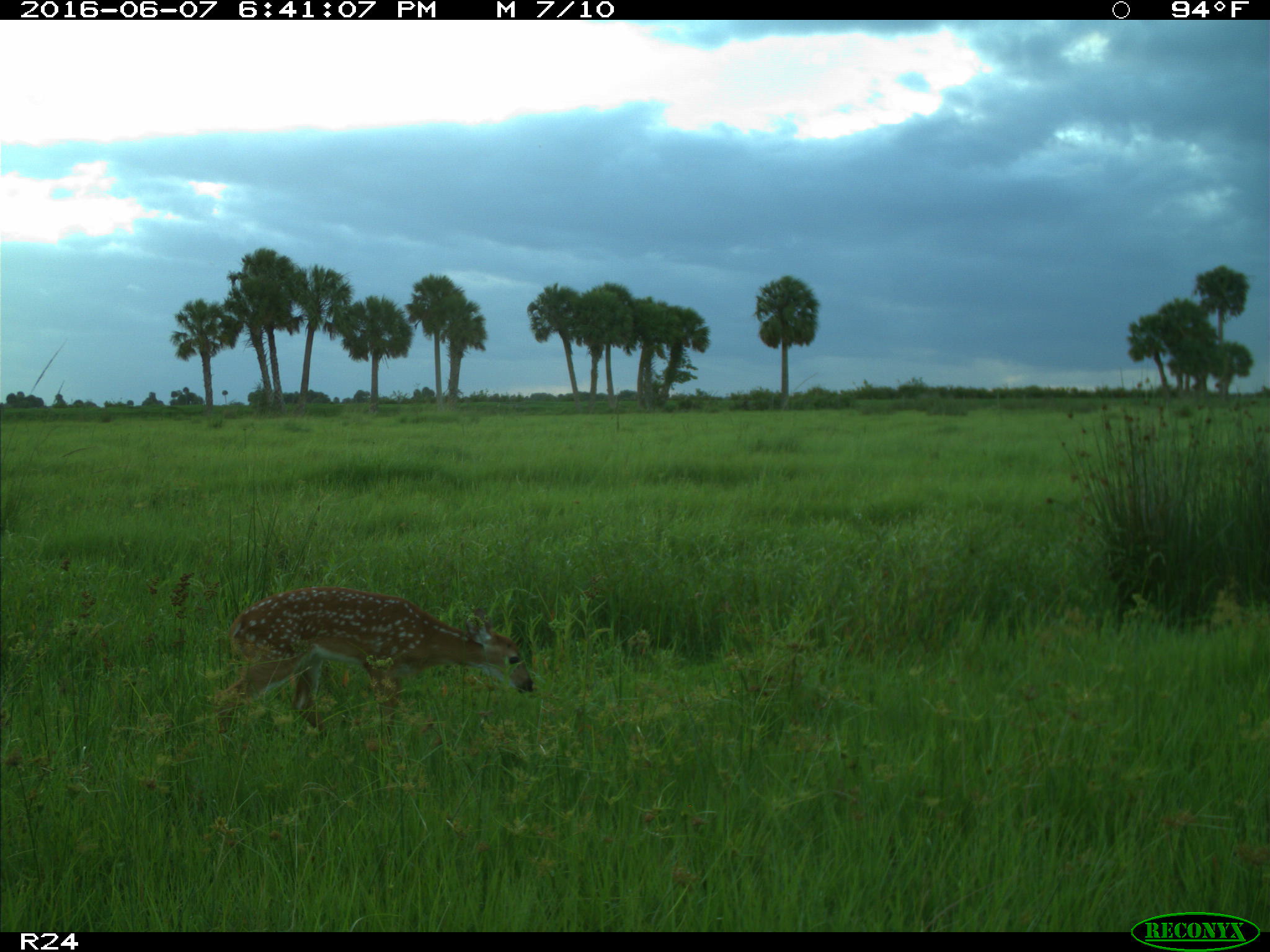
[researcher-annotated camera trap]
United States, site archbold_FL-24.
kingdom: Animalia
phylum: Chordata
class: Mammalia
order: Artiodactyla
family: Cervidae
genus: Odocoileus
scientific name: Odocoileus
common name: deer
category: unidentified deer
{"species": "unidentified deer (deer) (Odocoileus)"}